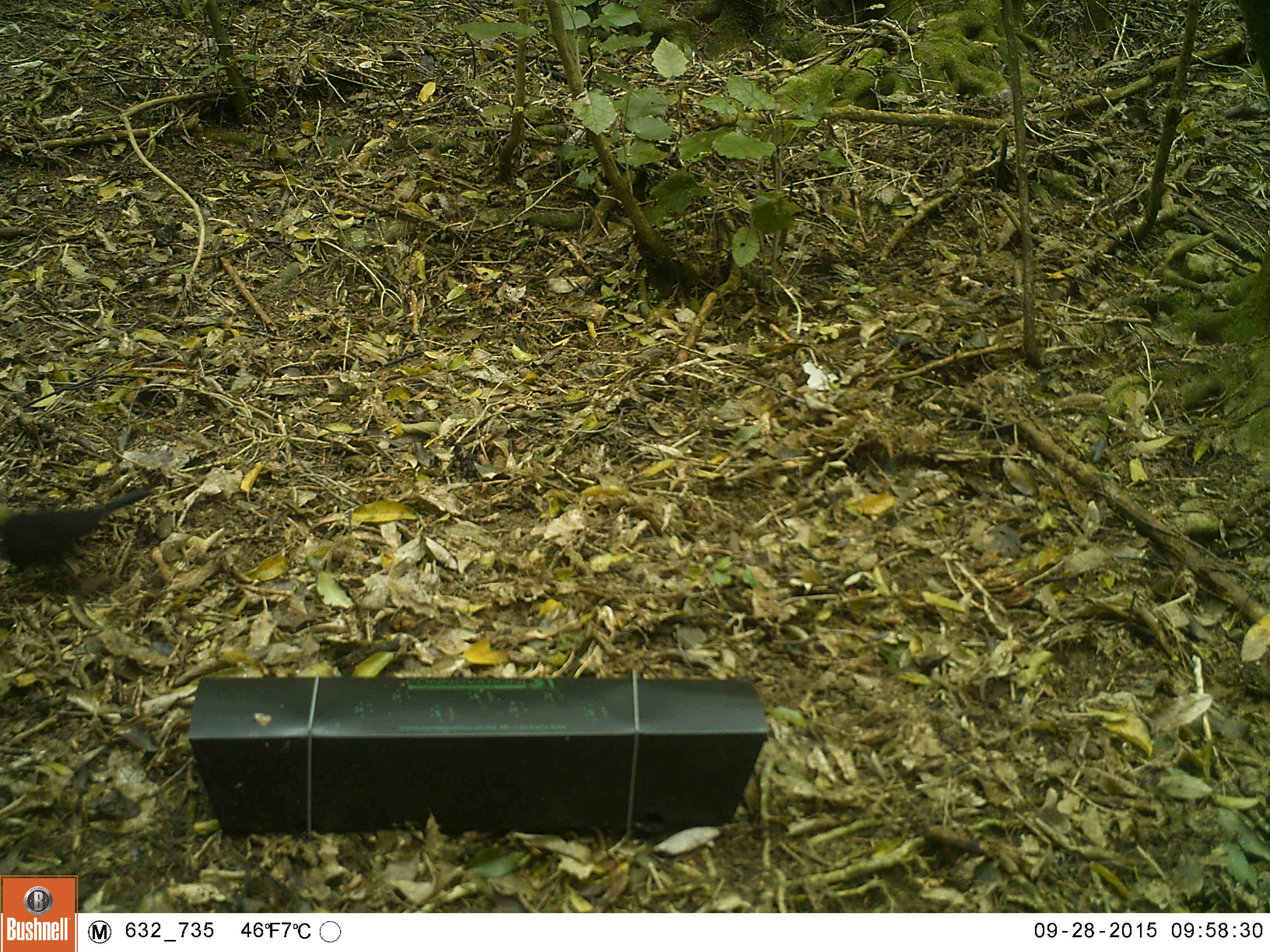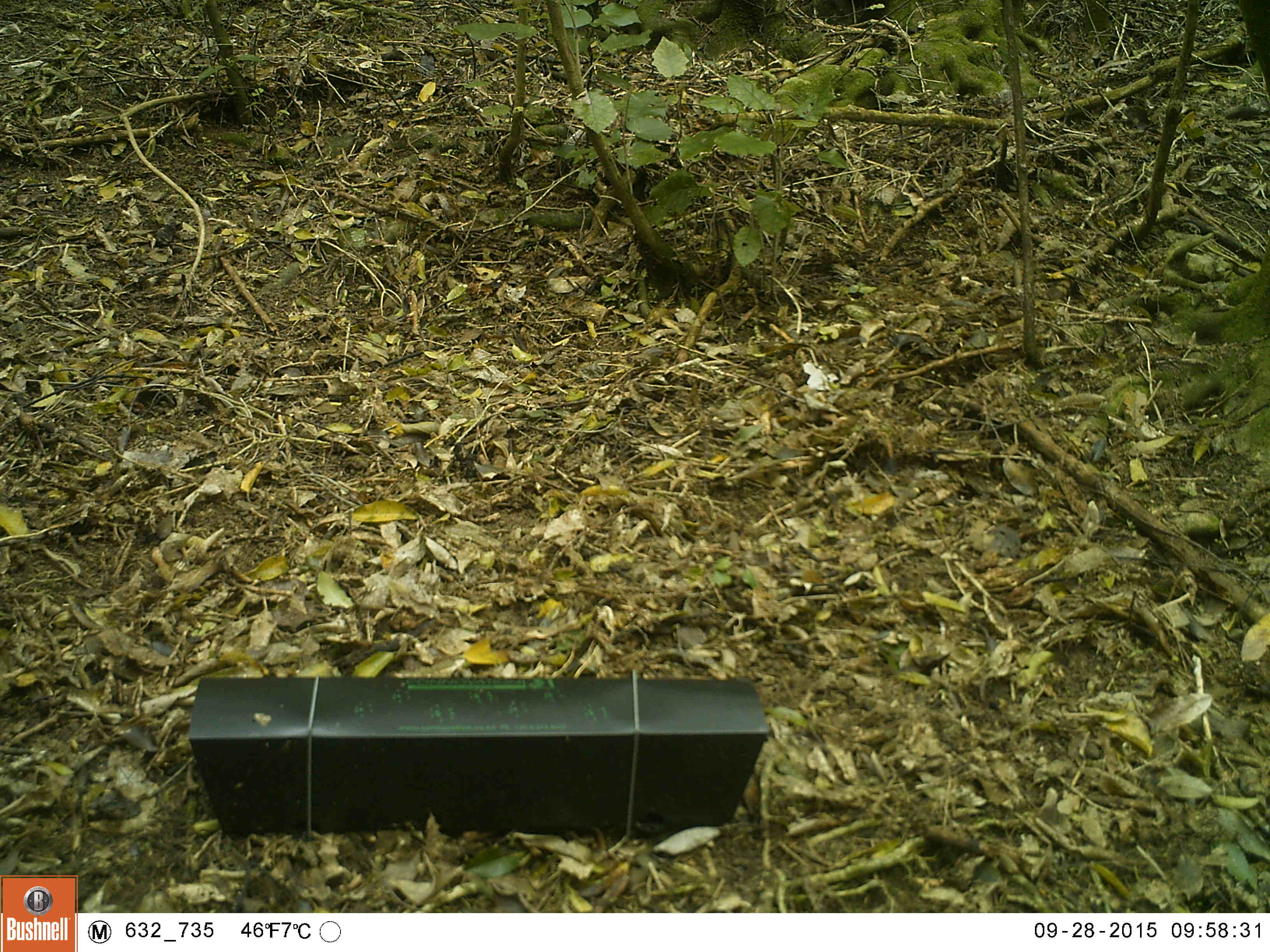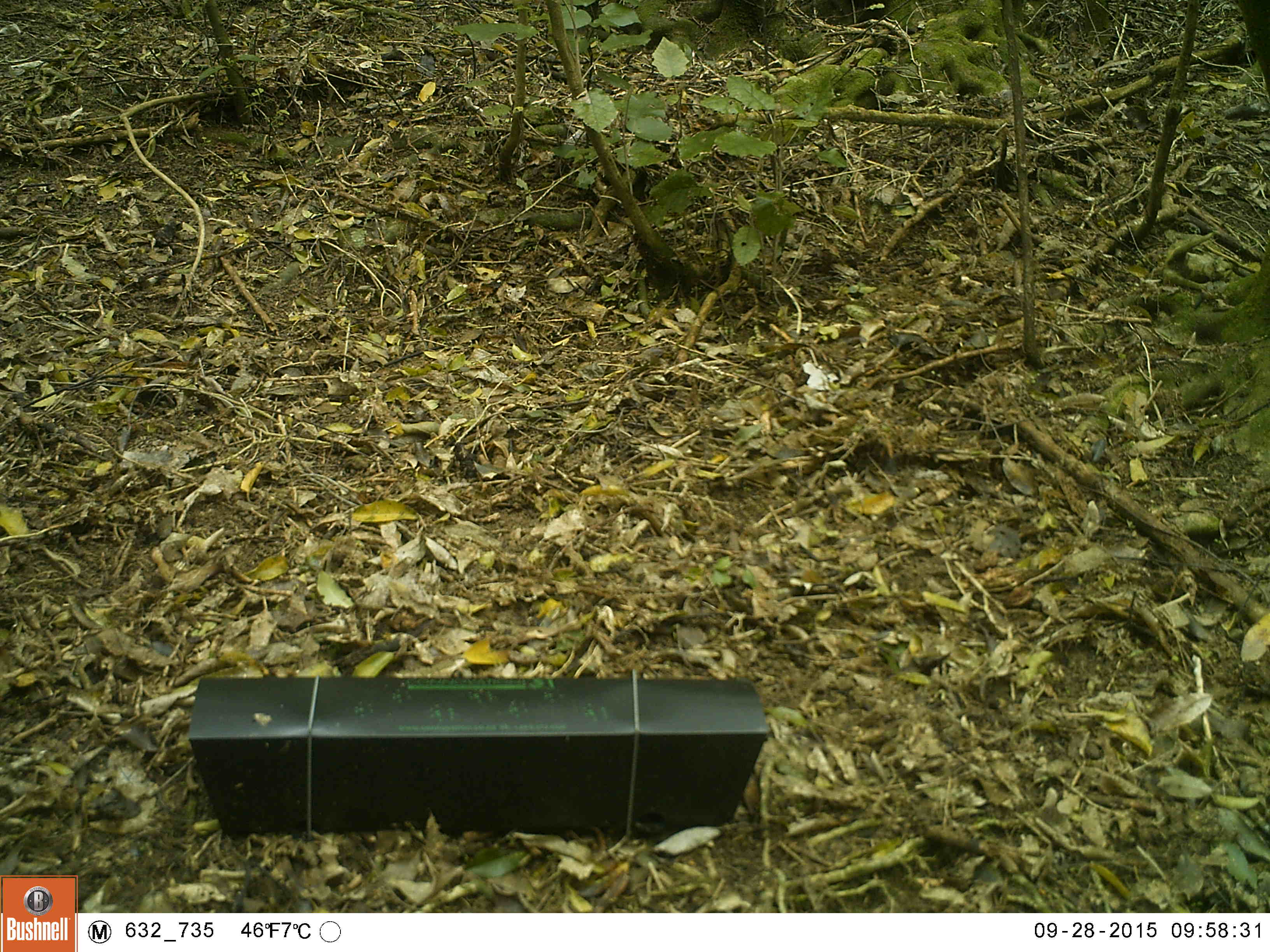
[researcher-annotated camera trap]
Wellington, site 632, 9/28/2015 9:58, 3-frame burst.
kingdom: Animalia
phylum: Chordata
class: Aves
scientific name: Aves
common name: bird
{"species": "bird (Aves)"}